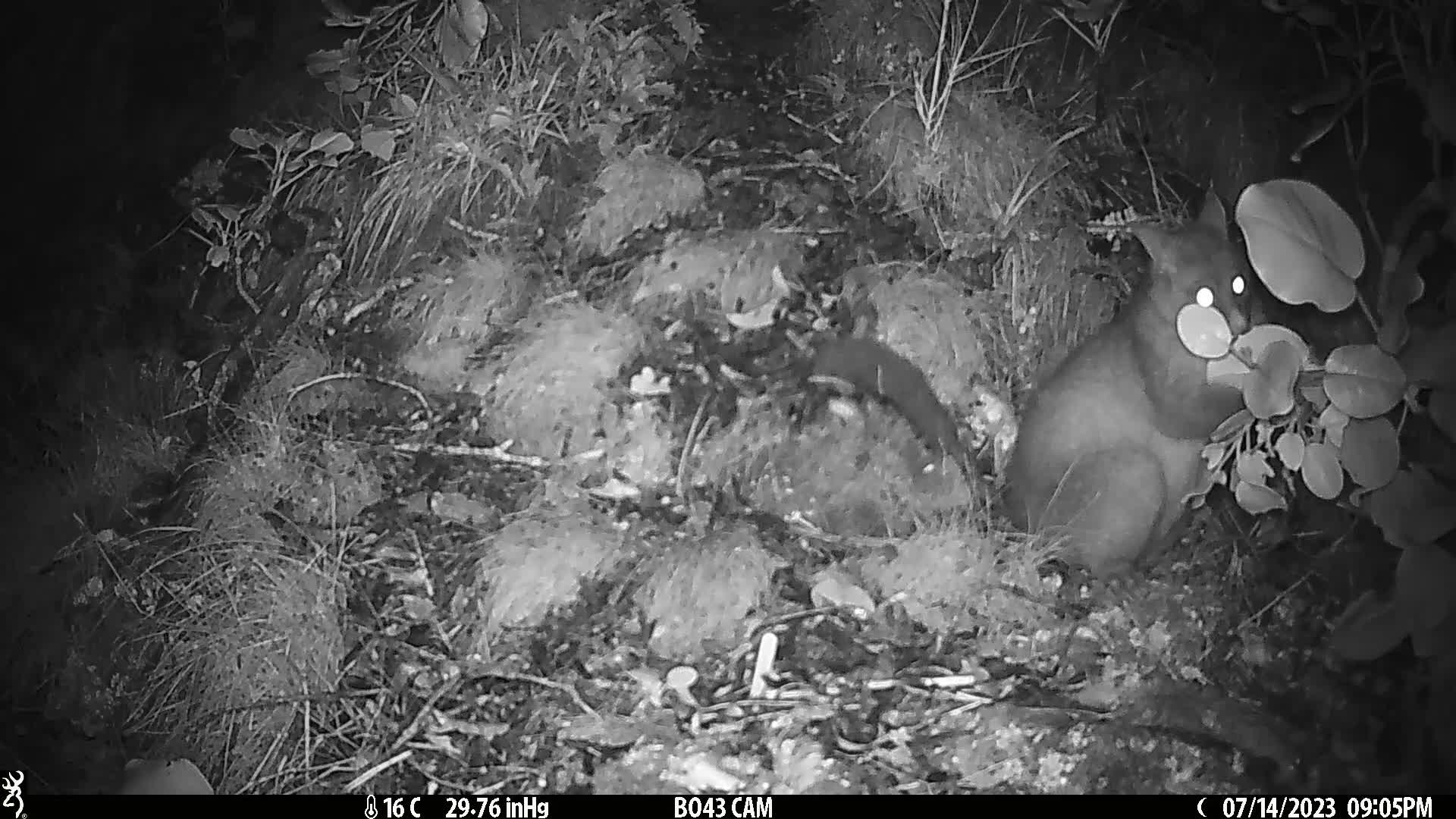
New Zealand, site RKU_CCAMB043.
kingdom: Animalia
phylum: Chordata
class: Mammalia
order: Diprotodontia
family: Phalangeridae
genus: Trichosurus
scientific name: Trichosurus vulpecula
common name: common brushtail possum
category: possum